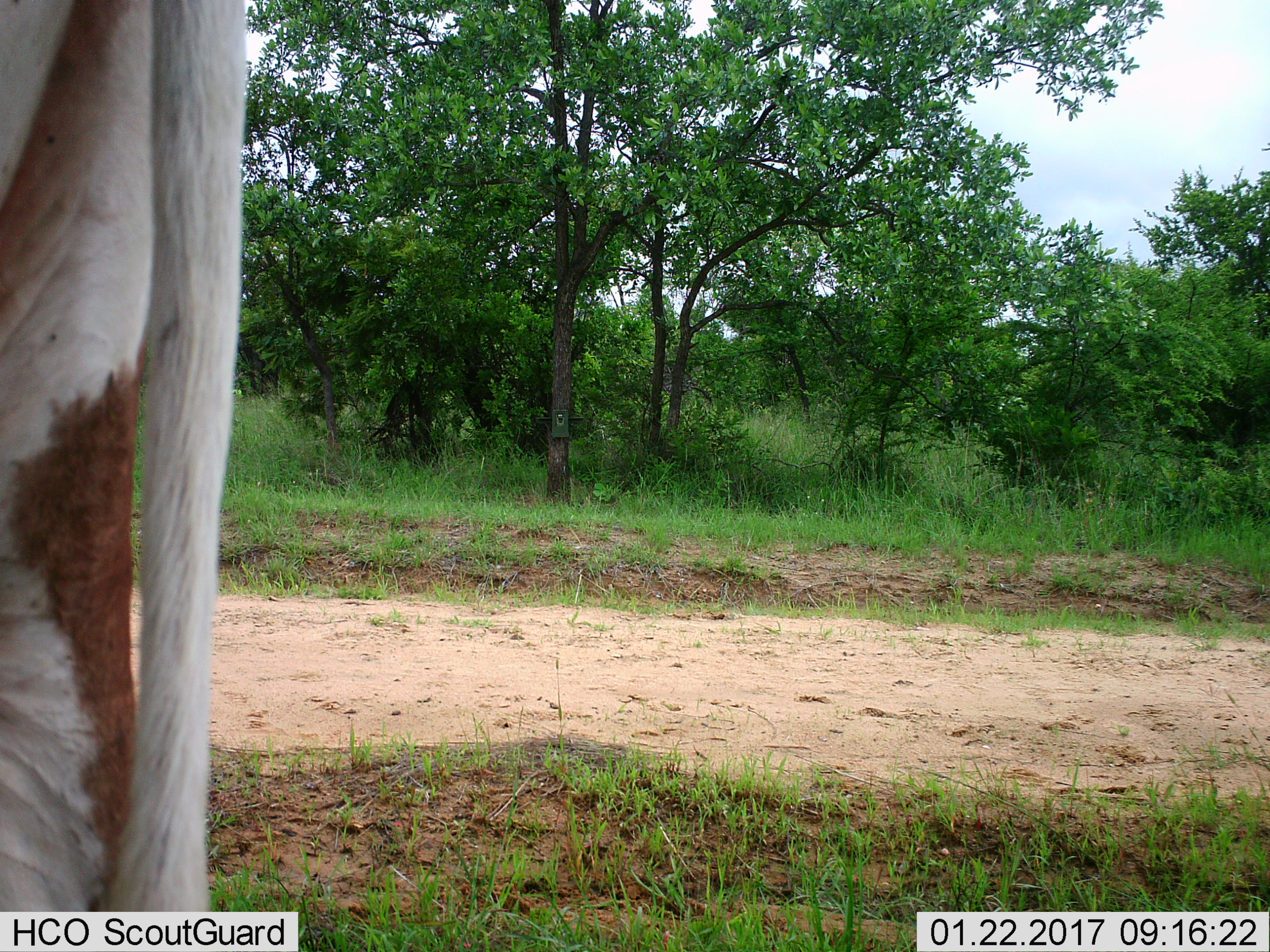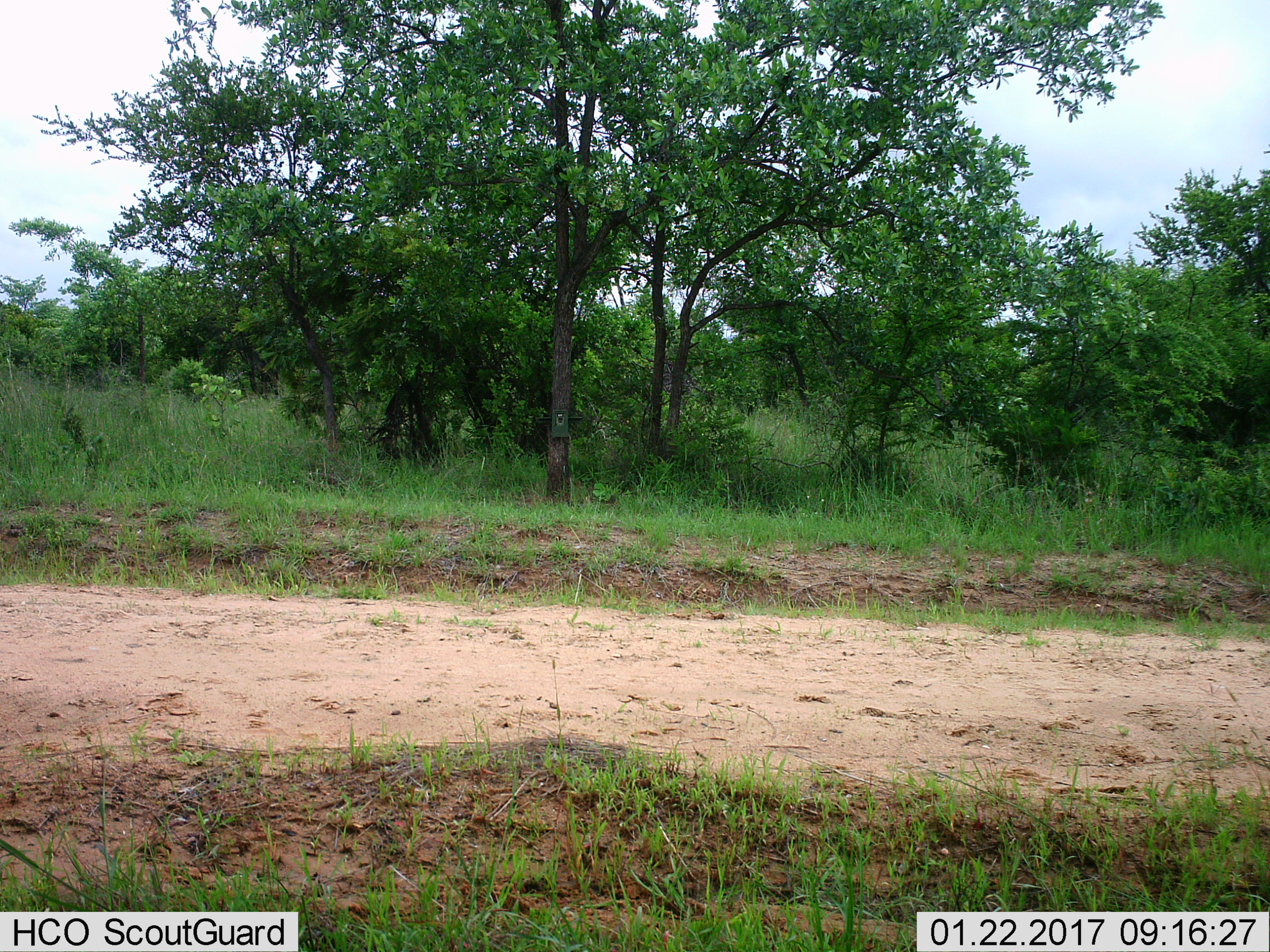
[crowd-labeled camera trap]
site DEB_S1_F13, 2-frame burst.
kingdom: Animalia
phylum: Chordata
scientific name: Vertebrata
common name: domestic animal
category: domesticanimal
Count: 1.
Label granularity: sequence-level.